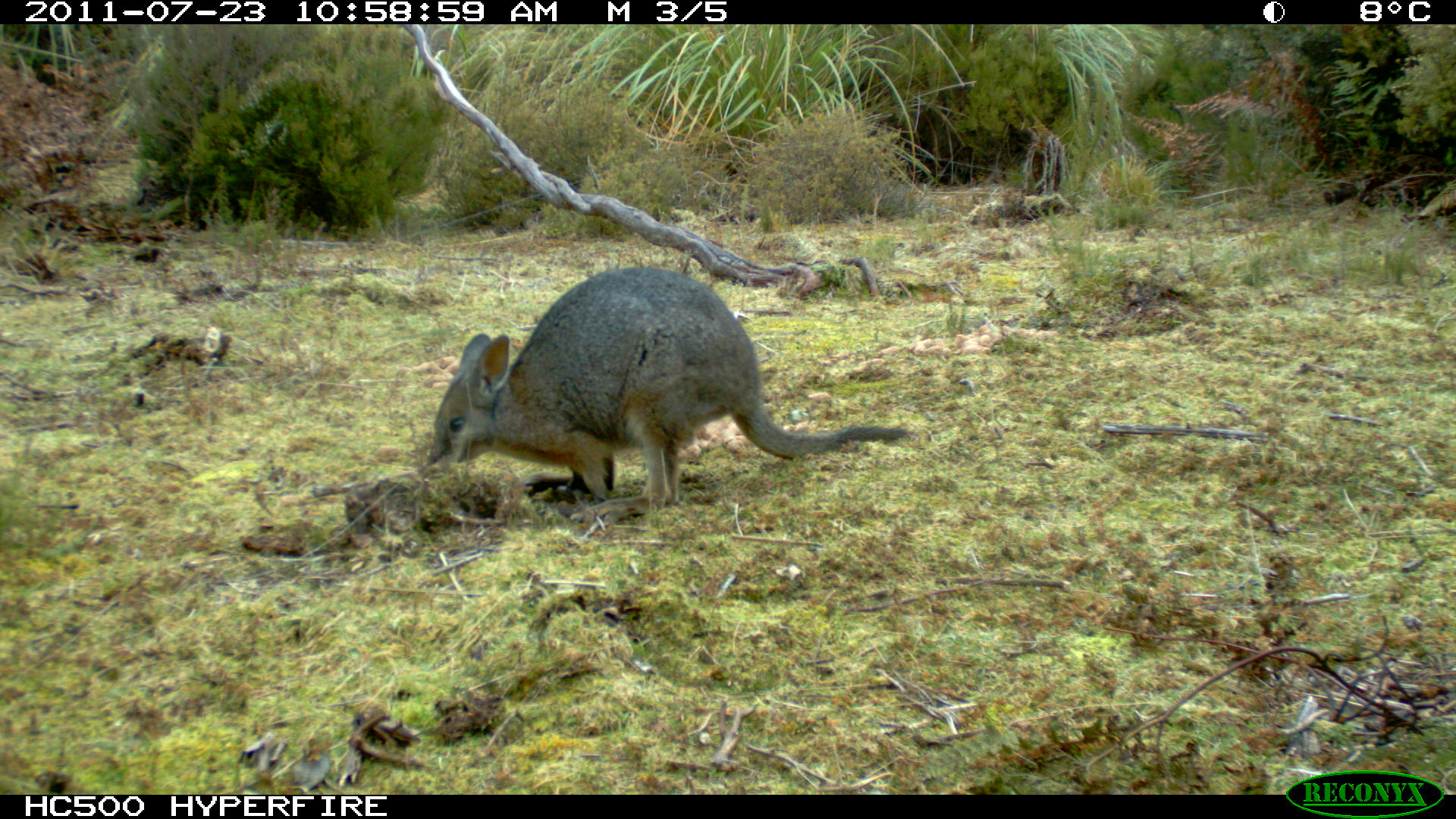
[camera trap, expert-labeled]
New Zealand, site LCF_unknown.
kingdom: Animalia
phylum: Chordata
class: Mammalia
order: Diprotodontia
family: Macropodidae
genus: Notamacropus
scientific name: Notamacropus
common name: wallaby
Wallaby (Notamacropus).